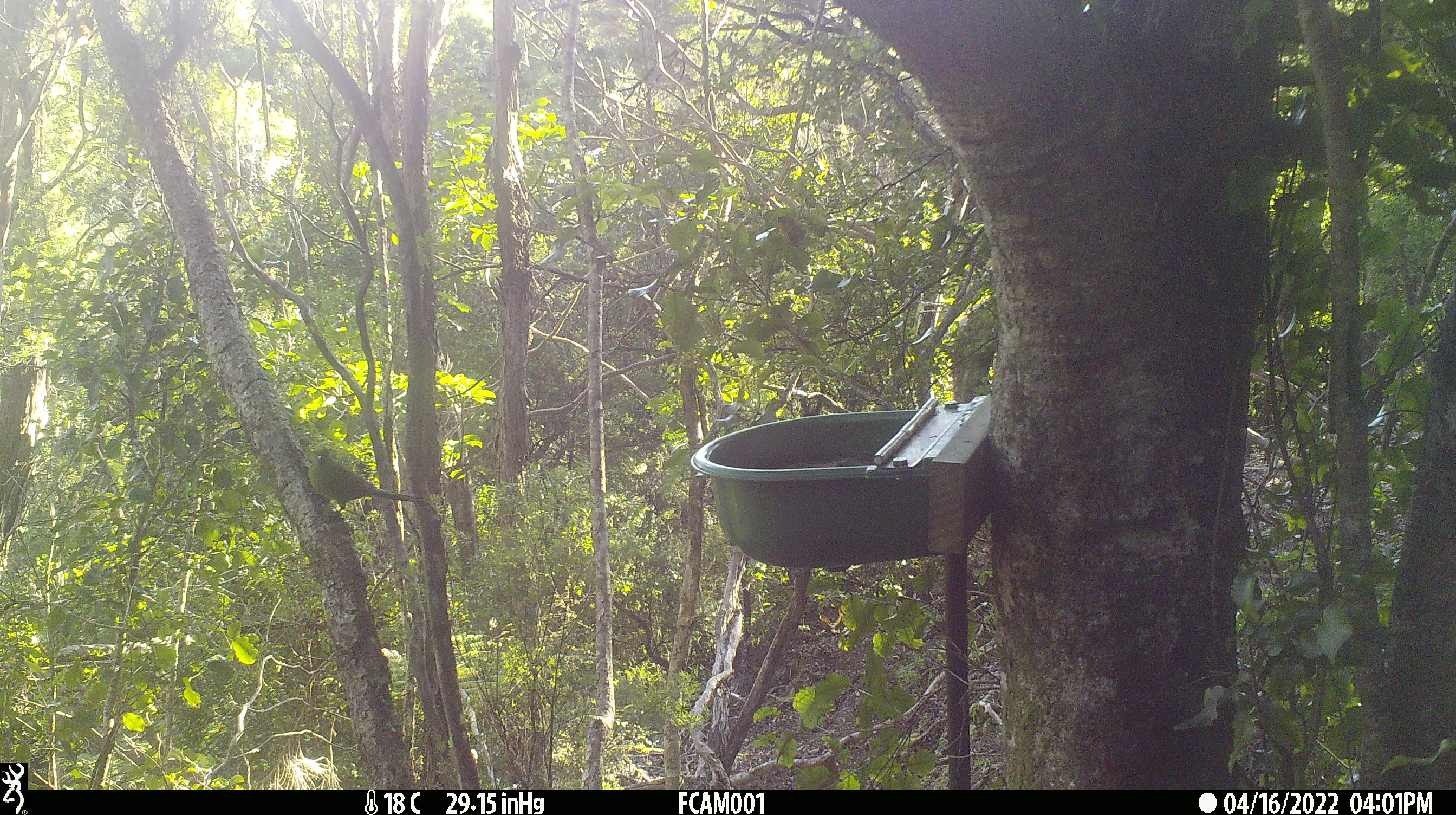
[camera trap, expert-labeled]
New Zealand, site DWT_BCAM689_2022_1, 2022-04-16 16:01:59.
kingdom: Animalia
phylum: Chordata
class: Aves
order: Psittaciformes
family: Psittaculidae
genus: Cyanoramphus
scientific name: Cyanoramphus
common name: parakeet